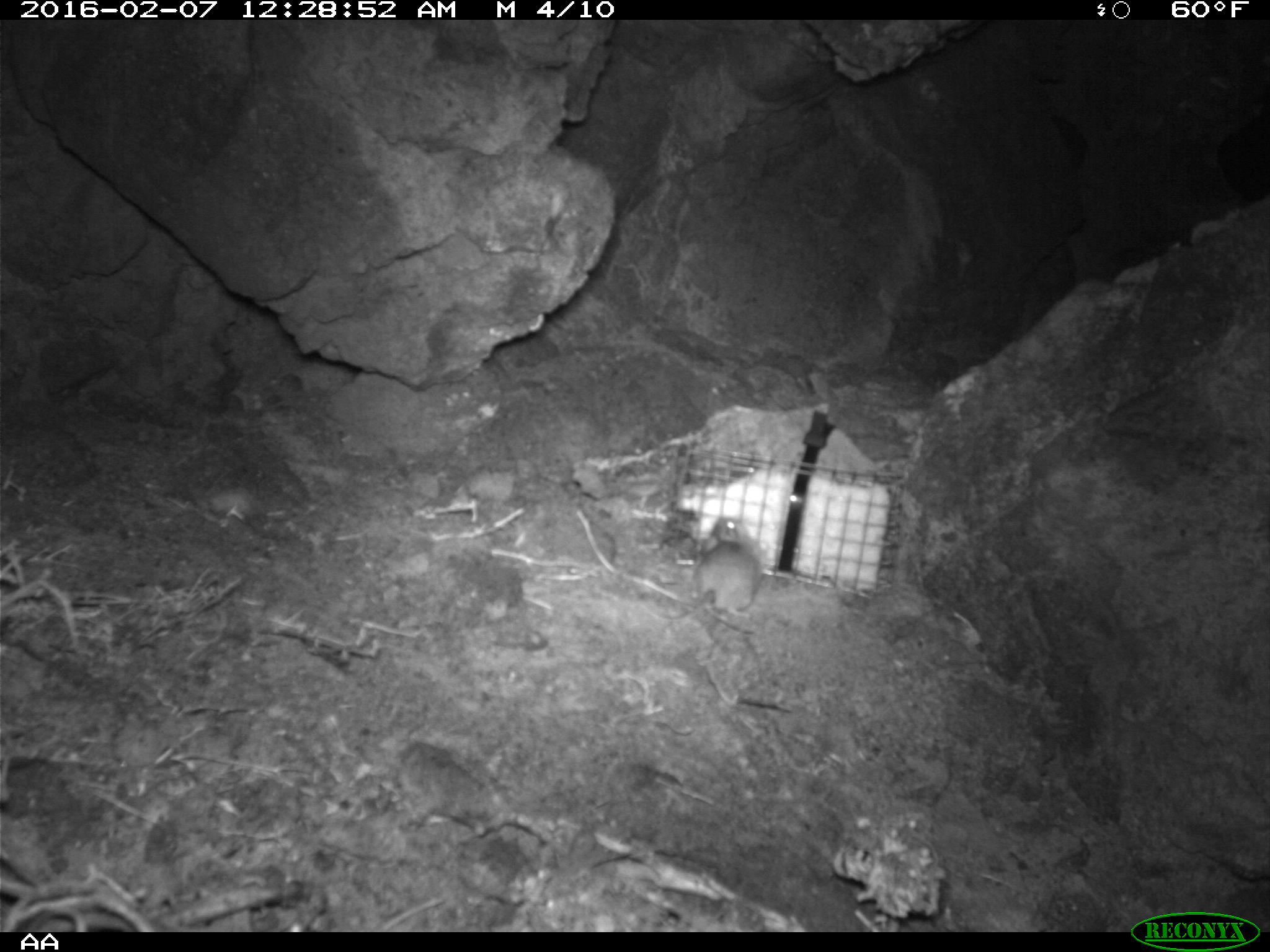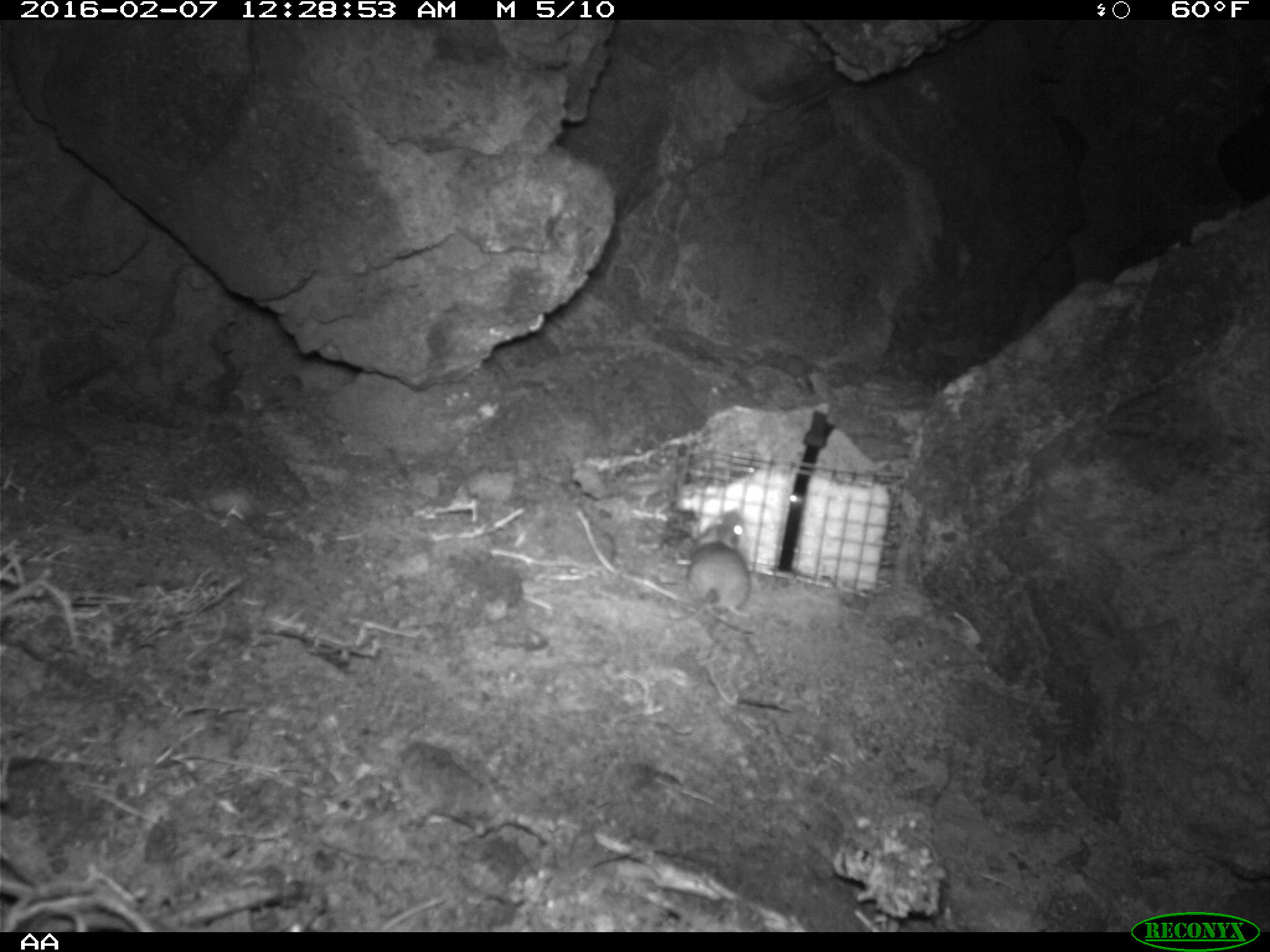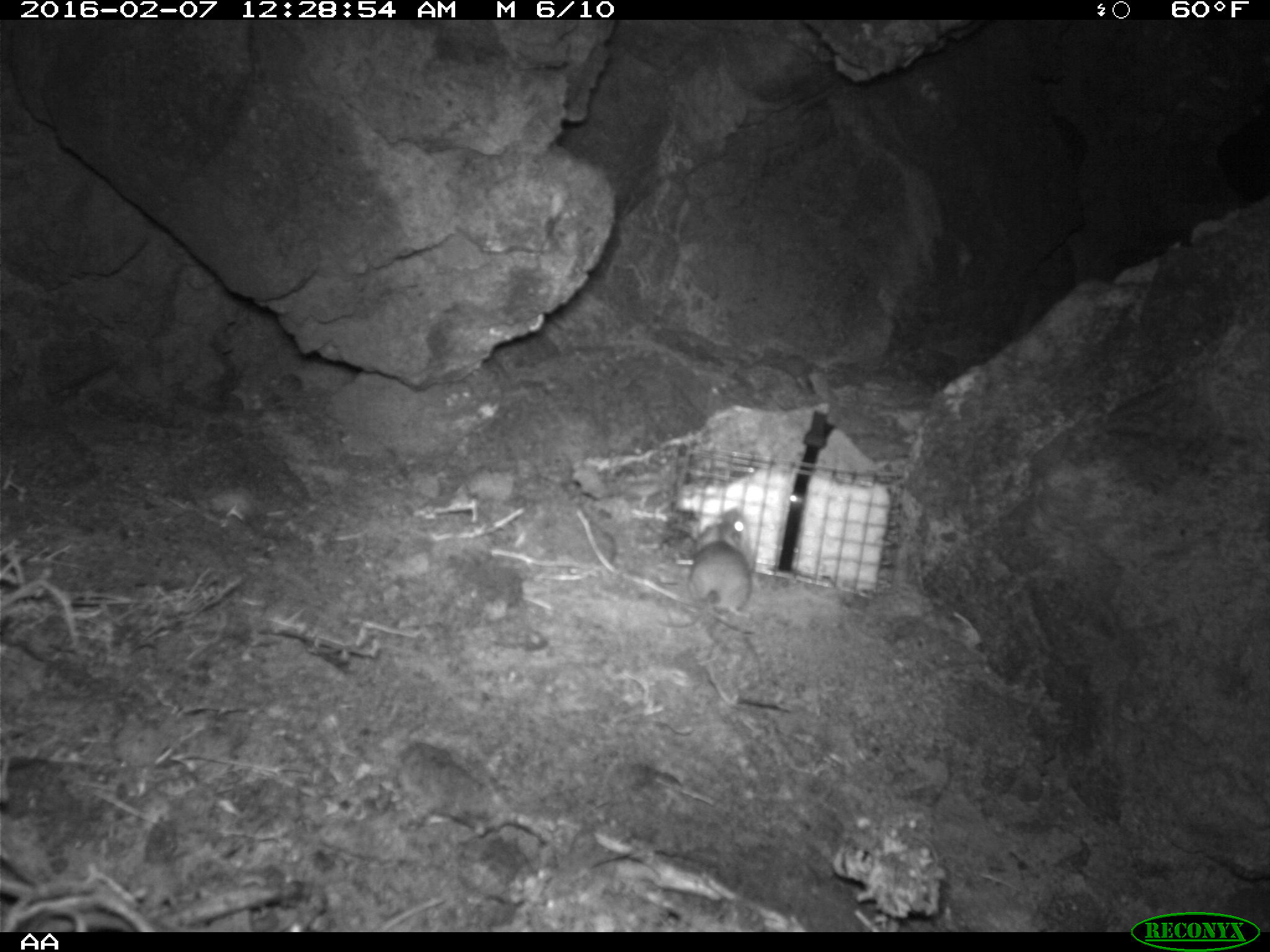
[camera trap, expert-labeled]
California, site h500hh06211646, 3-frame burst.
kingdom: Animalia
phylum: Chordata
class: Mammalia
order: Rodentia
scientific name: Rodentia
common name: rodent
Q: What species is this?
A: Rodent (Rodentia).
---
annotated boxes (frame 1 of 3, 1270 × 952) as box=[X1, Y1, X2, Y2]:
rodent: box=[646, 515, 762, 623]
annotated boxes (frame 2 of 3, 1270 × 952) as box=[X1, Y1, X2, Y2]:
rodent: box=[647, 510, 752, 620]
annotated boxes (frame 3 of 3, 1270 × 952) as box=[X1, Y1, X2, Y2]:
rodent: box=[658, 509, 752, 628]